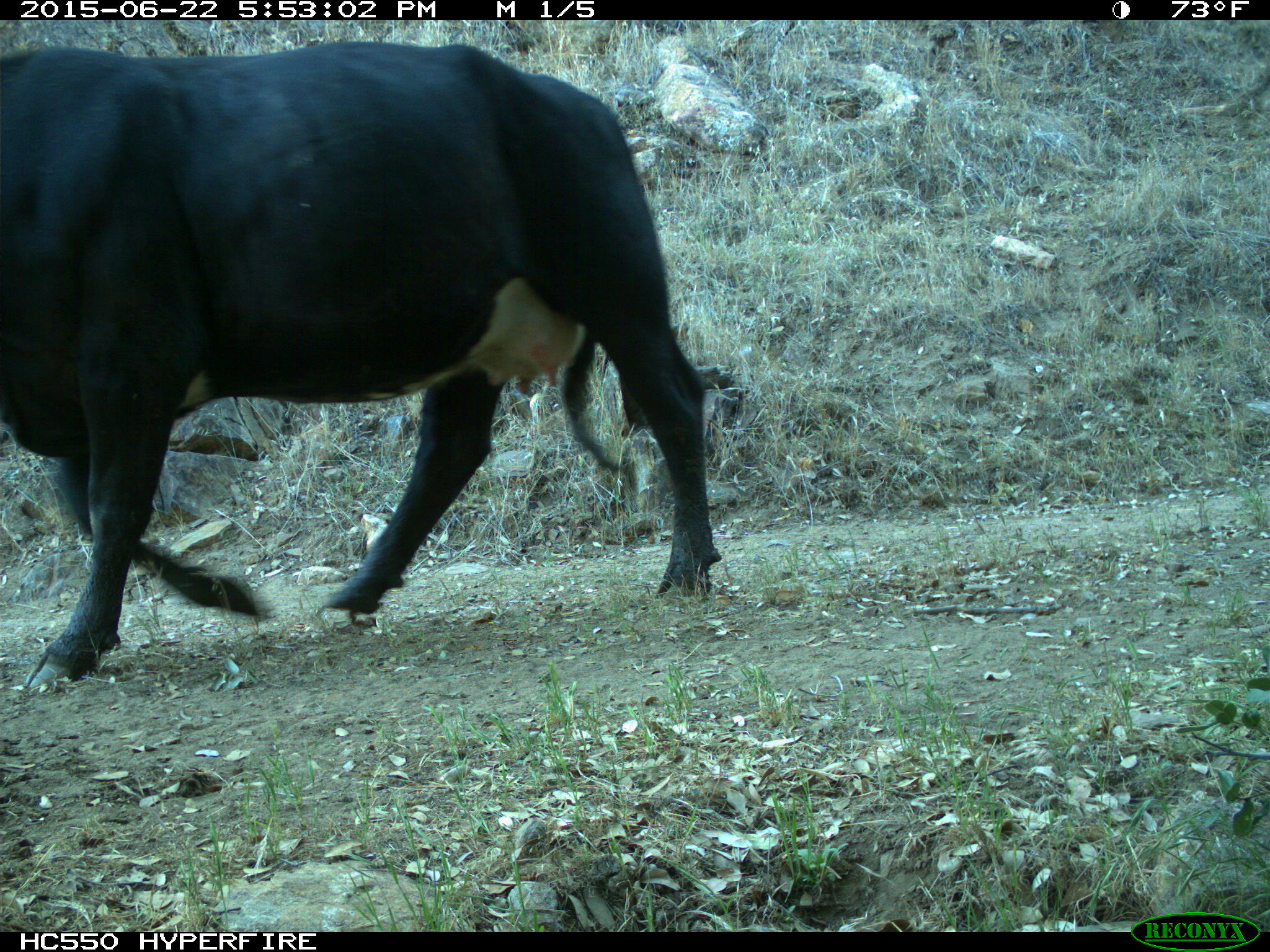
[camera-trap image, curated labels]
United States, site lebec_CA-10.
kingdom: Animalia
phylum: Chordata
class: Mammalia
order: Artiodactyla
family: Bovidae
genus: Bos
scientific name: Bos taurus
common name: domestic cow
Bos taurus (domestic cow).